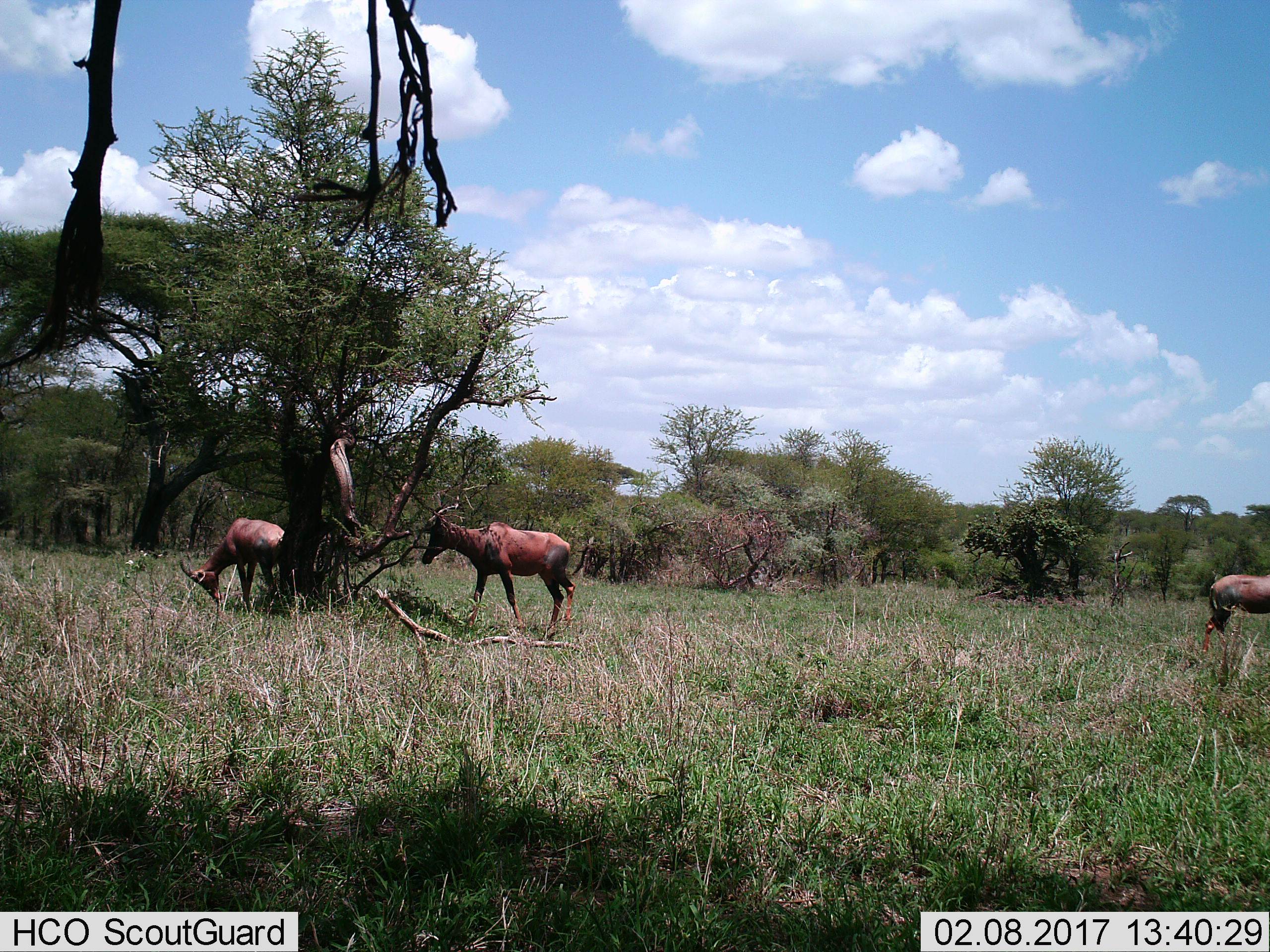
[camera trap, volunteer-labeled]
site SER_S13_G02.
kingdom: Animalia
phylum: Chordata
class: Mammalia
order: Artiodactyla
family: Bovidae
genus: Damaliscus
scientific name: Damaliscus lunatus jimela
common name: topi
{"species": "topi (Damaliscus lunatus jimela)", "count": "3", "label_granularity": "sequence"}